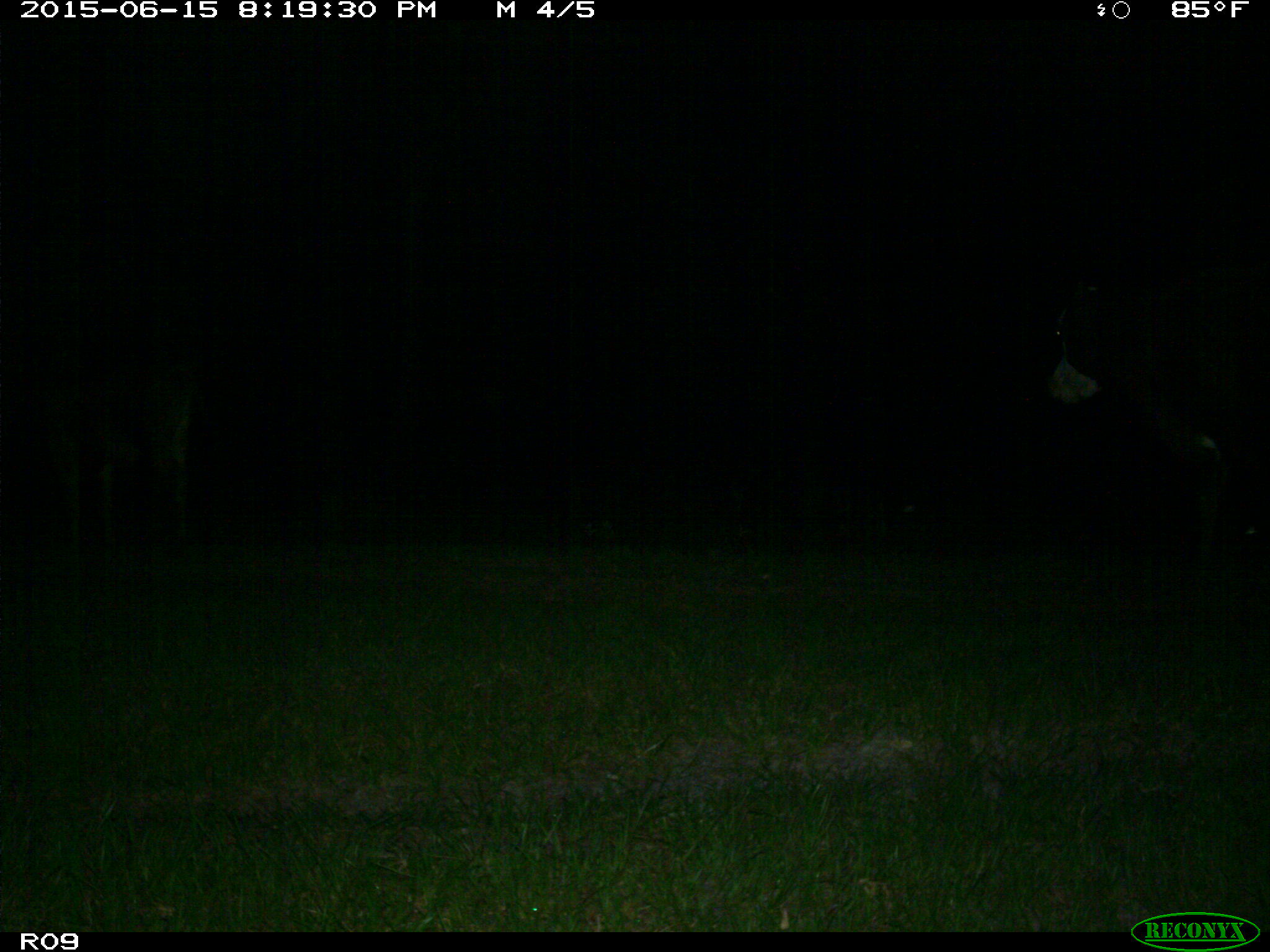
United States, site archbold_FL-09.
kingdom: Animalia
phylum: Chordata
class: Mammalia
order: Artiodactyla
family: Bovidae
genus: Bos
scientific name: Bos taurus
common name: domestic cow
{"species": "Bos taurus (domestic cow)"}